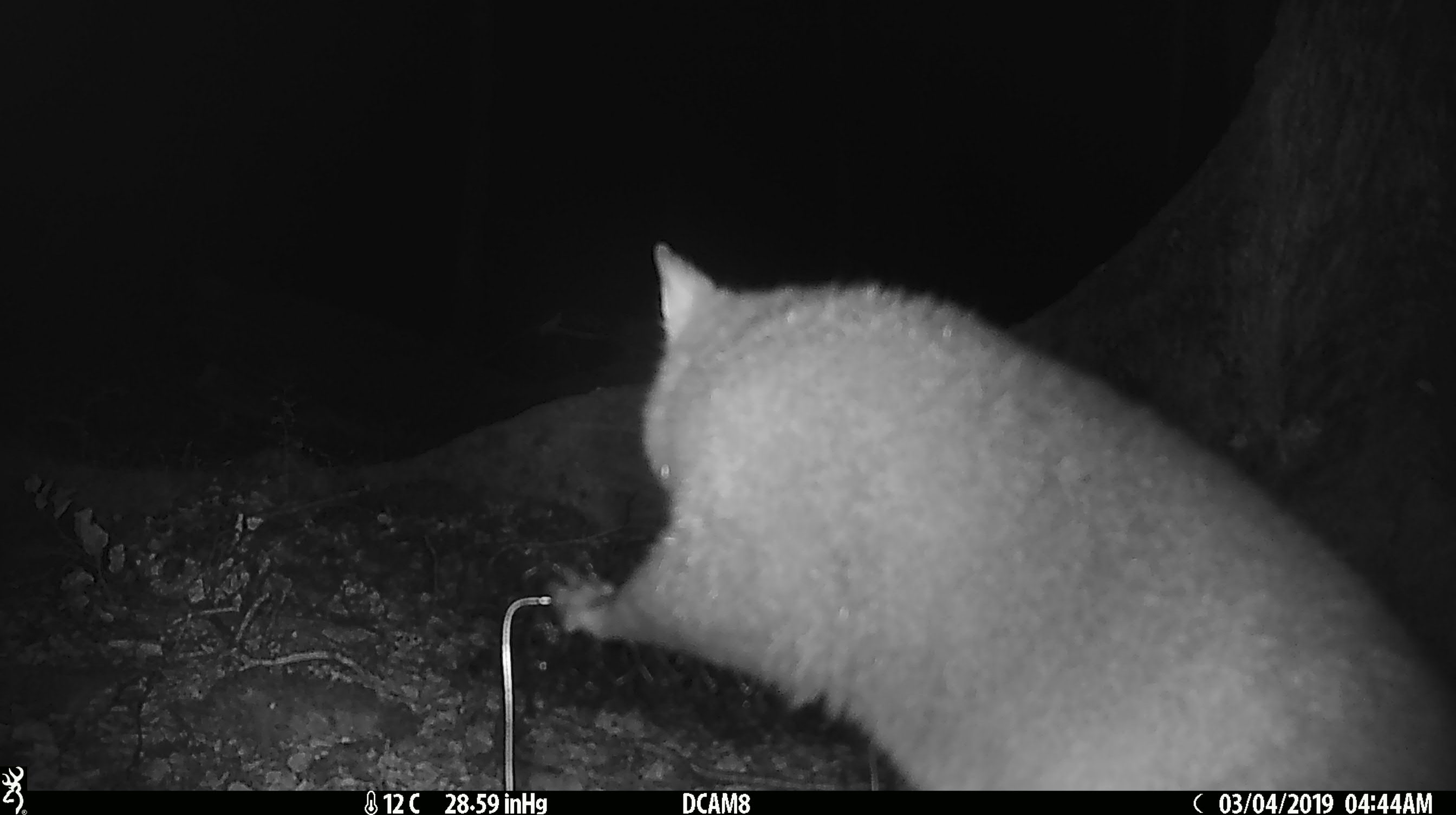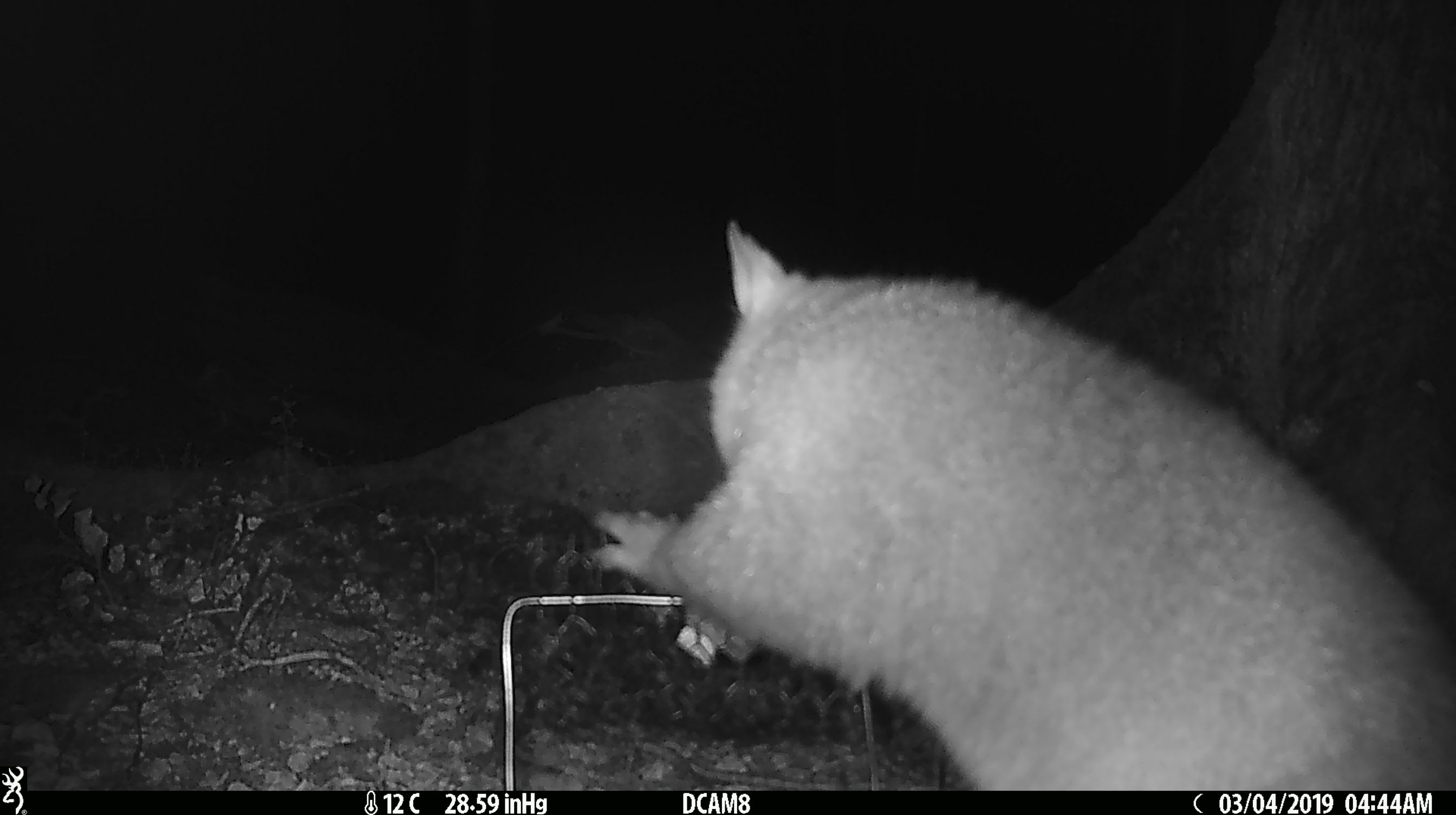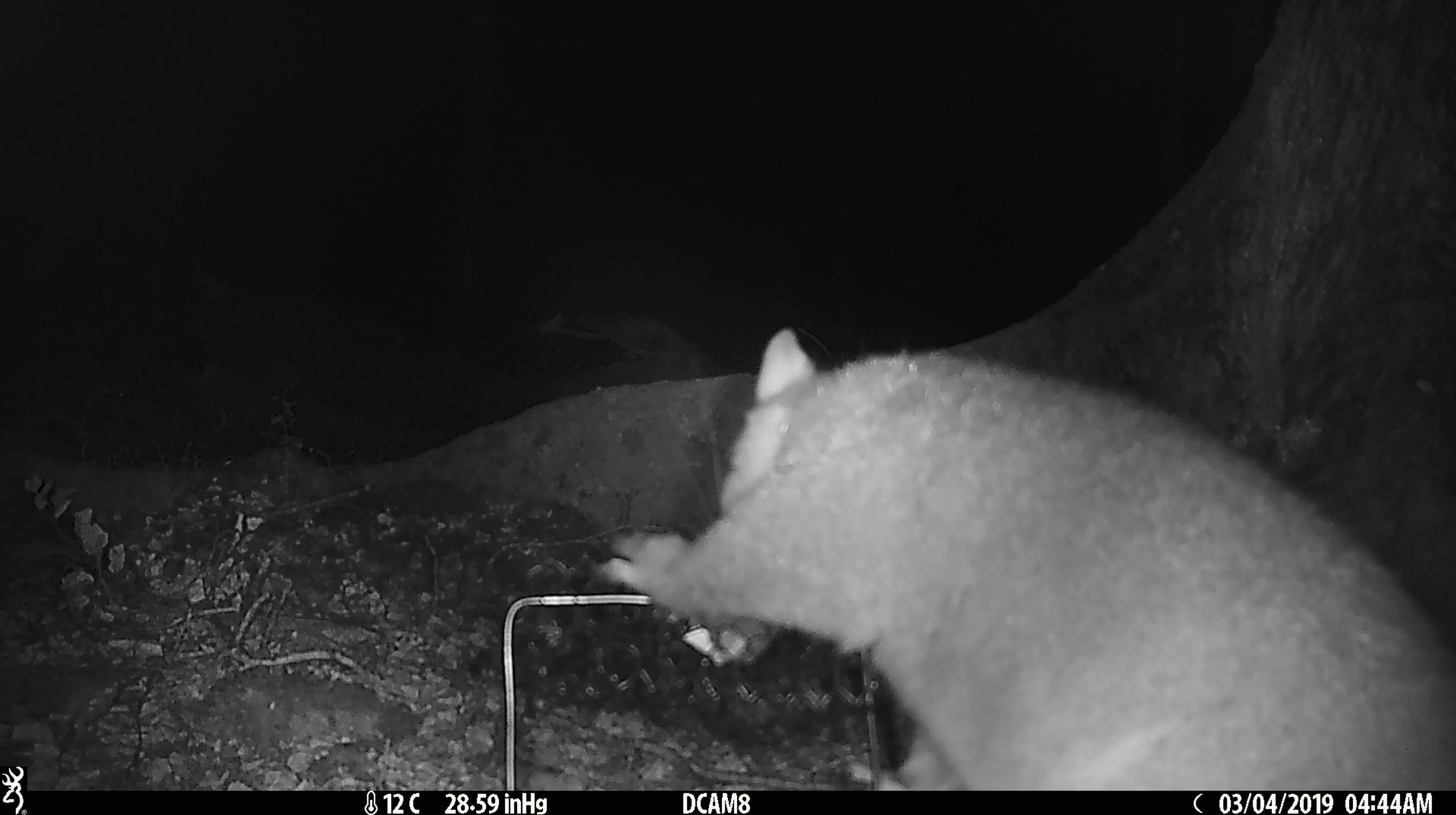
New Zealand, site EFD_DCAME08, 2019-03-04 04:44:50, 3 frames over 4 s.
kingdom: Animalia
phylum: Chordata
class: Mammalia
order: Diprotodontia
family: Phalangeridae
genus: Trichosurus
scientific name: Trichosurus vulpecula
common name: common brushtail possum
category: possum